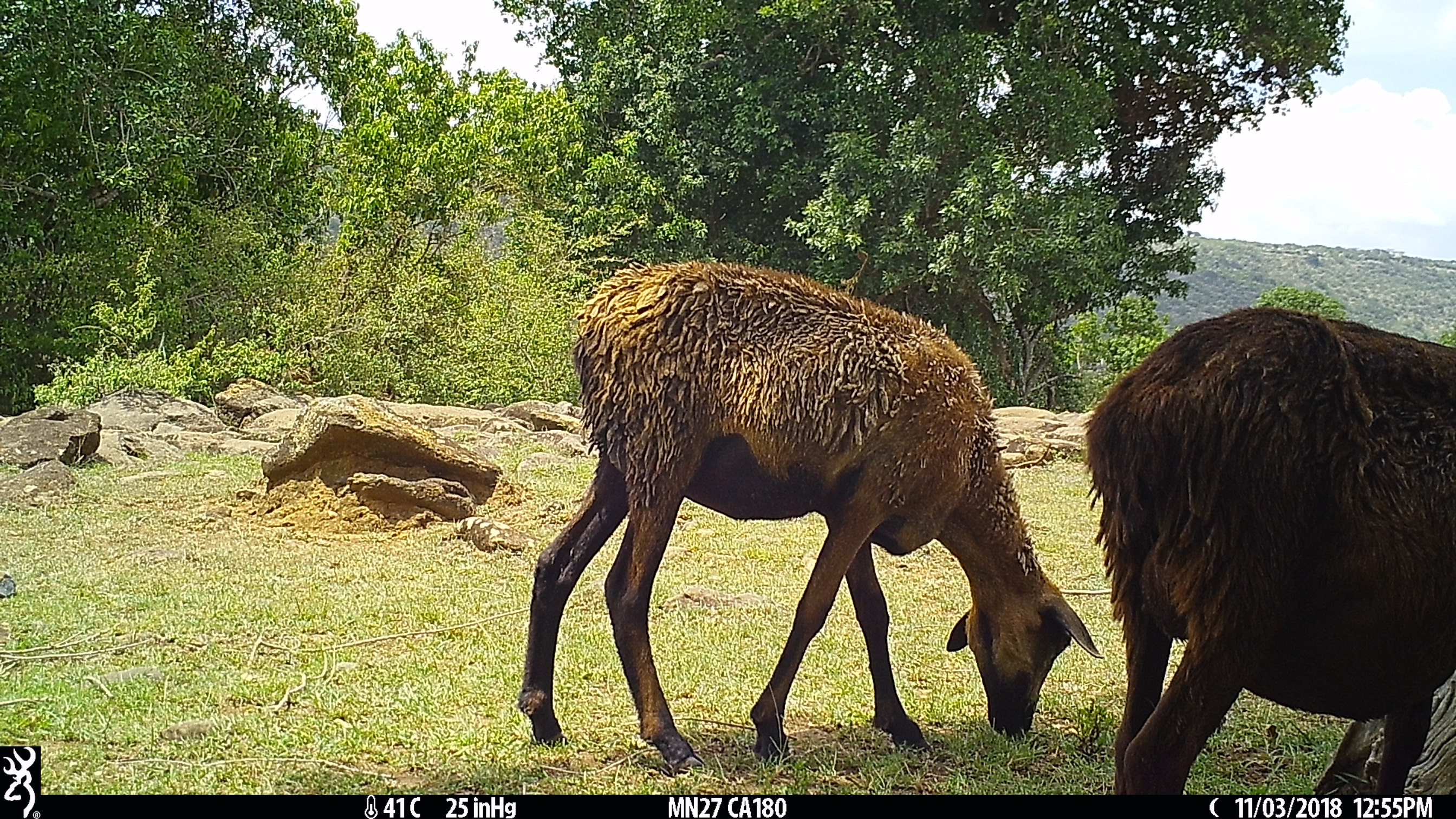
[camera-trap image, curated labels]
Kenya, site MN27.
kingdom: Animalia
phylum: Chordata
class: Mammalia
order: Artiodactyla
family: Bovidae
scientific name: Bovidae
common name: sheep or goat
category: shoat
Shoat (sheep or goat) (Bovidae).